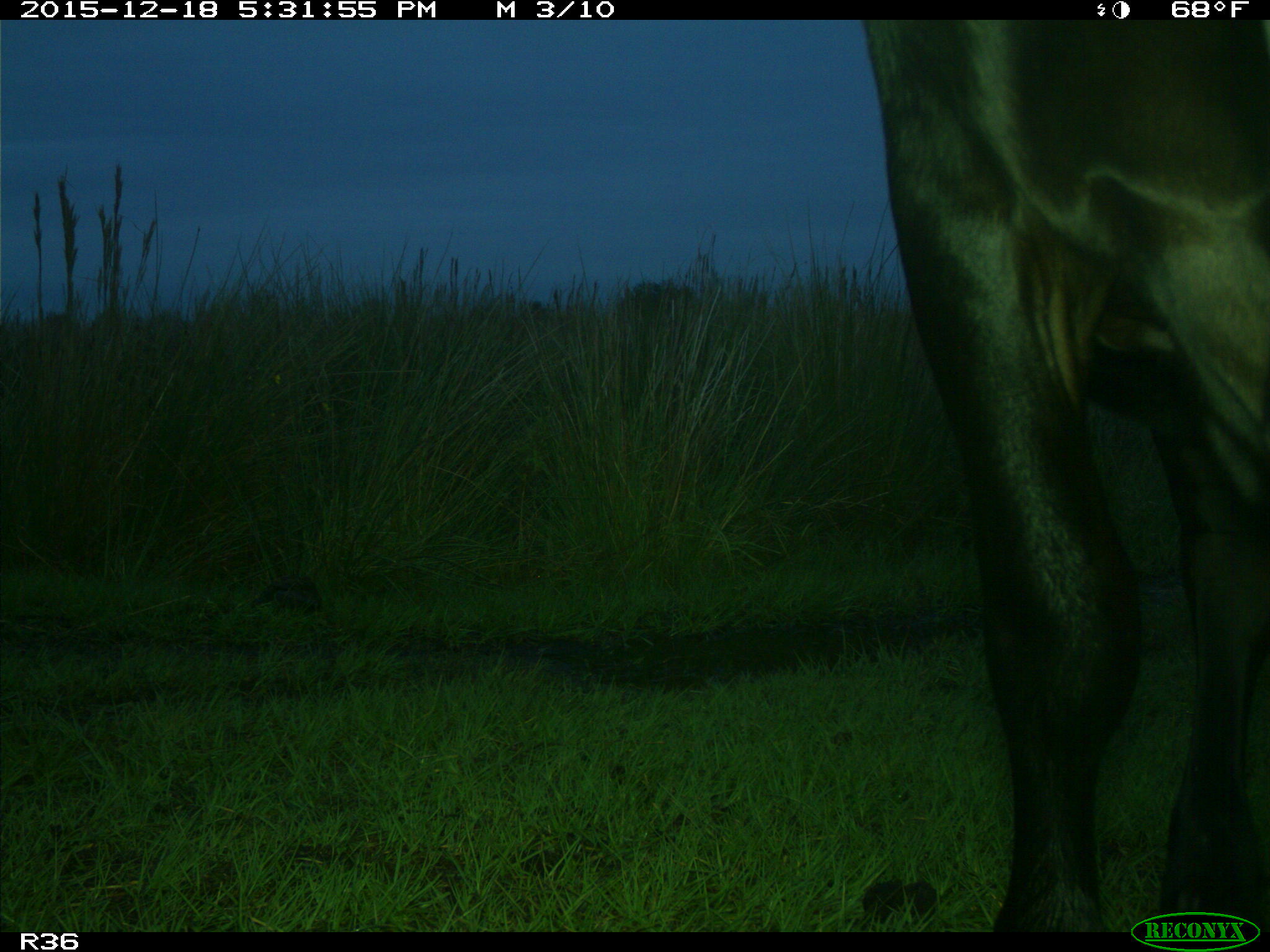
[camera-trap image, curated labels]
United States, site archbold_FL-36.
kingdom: Animalia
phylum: Chordata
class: Mammalia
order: Artiodactyla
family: Bovidae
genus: Bos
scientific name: Bos taurus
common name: domestic cow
Bos taurus (domestic cow).